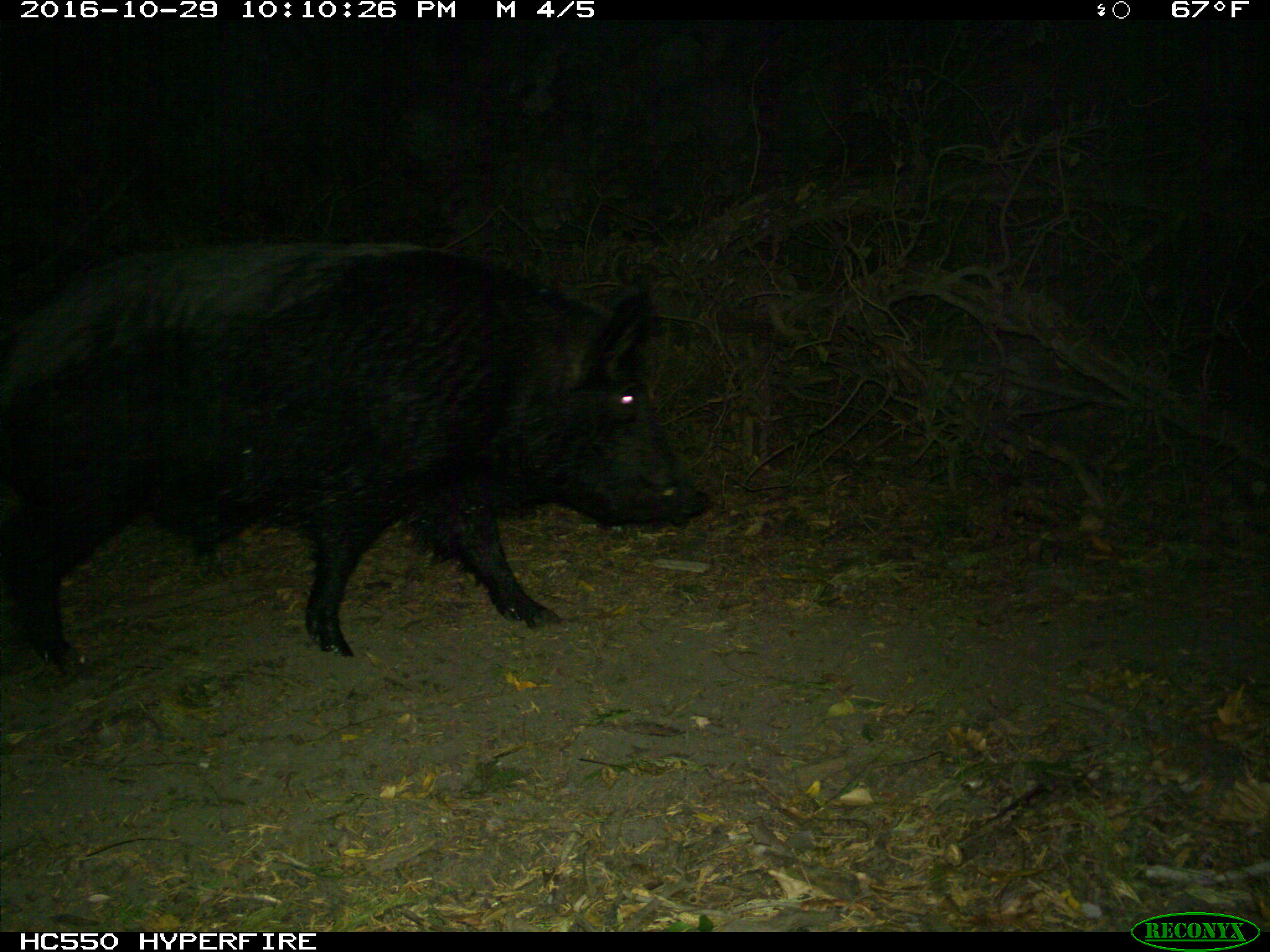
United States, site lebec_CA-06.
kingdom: Animalia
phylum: Chordata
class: Mammalia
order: Artiodactyla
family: Suidae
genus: Sus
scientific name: Sus scrofa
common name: wild boar